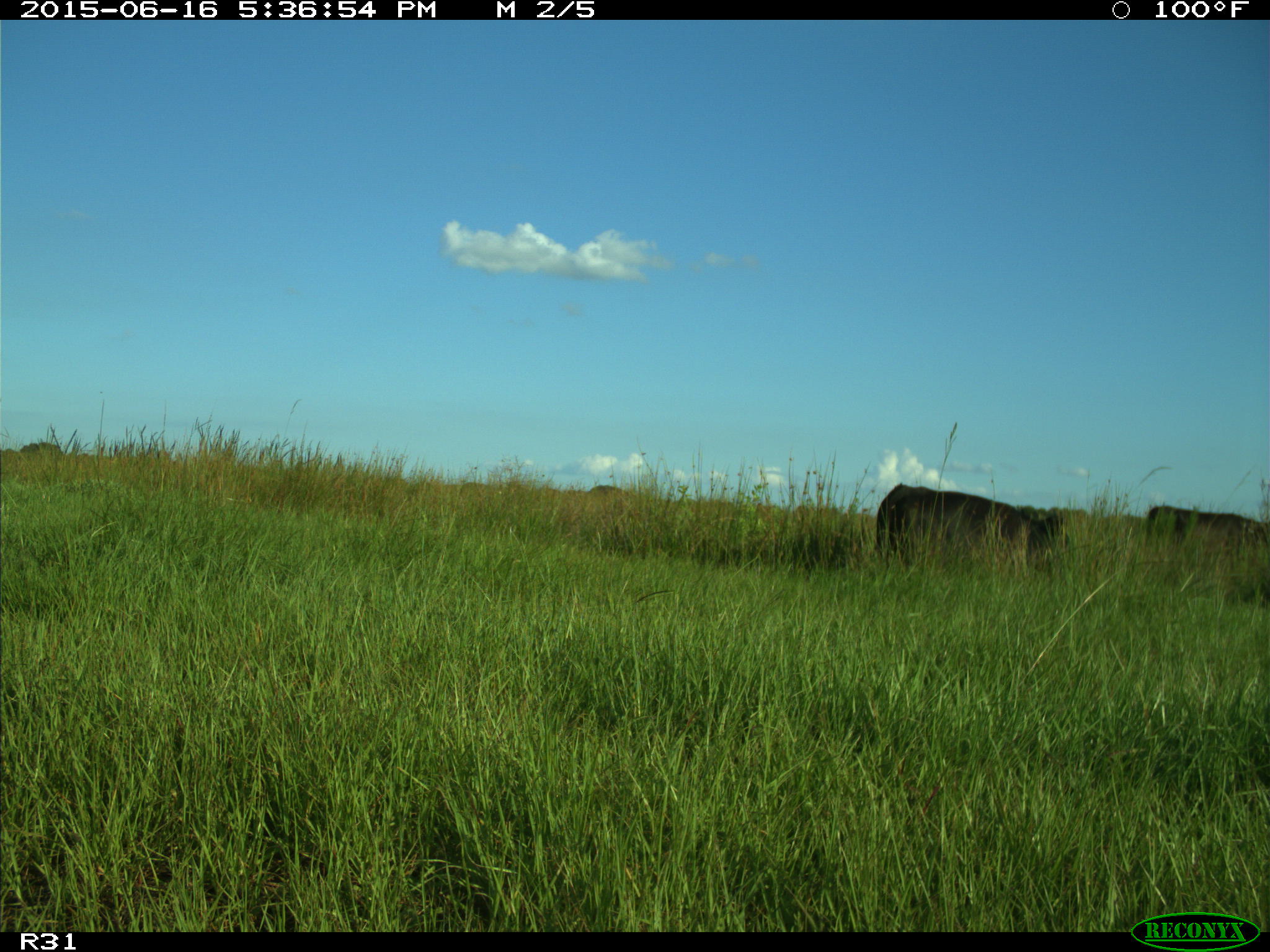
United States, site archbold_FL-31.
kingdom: Animalia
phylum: Chordata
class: Mammalia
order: Artiodactyla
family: Bovidae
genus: Bos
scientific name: Bos taurus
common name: domestic cow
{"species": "Bos taurus (domestic cow)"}